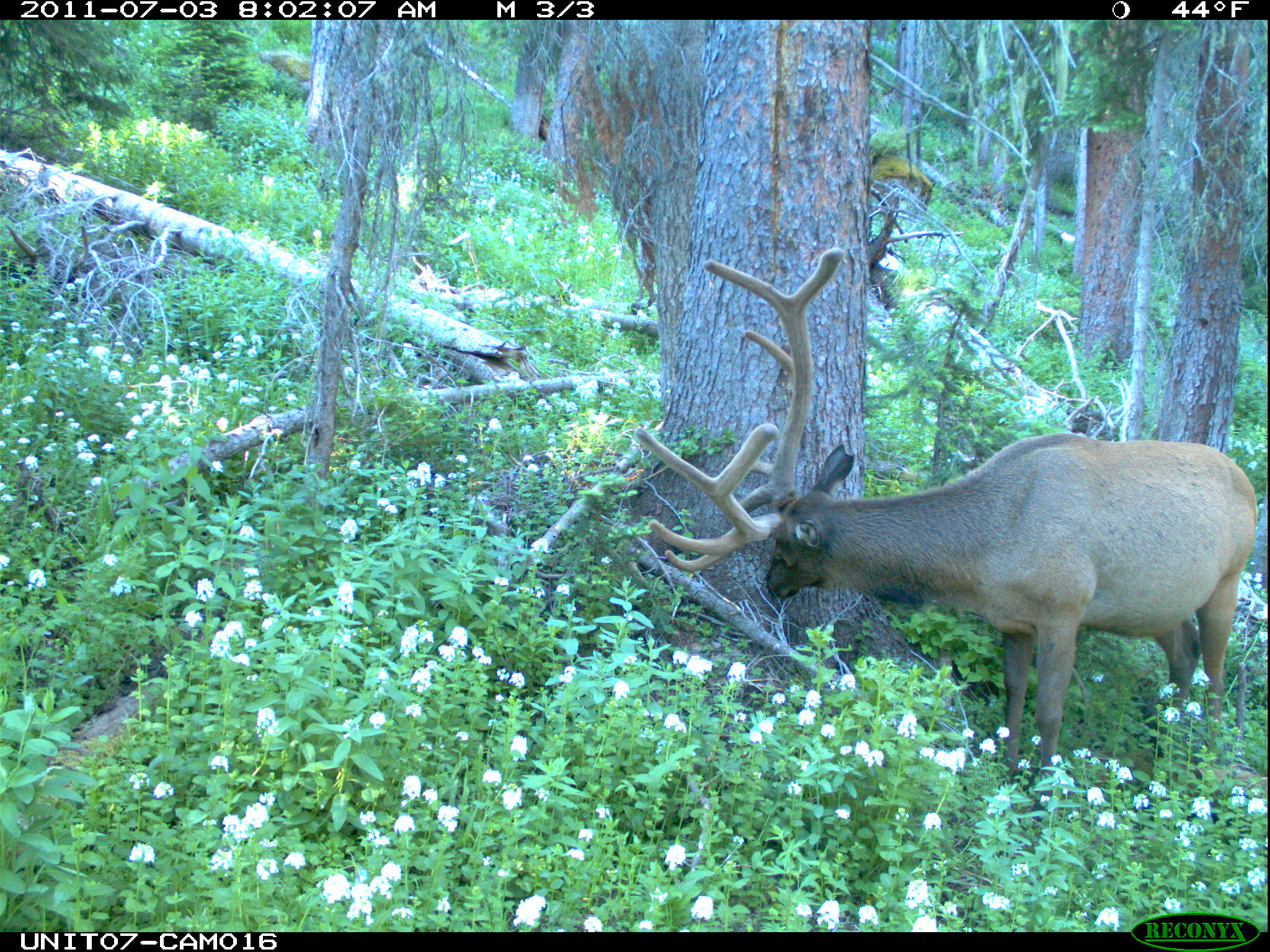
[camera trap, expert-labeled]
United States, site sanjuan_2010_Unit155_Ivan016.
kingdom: Animalia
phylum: Chordata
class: Mammalia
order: Artiodactyla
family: Cervidae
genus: Cervus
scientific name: Cervus elaphus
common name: red deer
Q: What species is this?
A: Cervus elaphus (red deer).